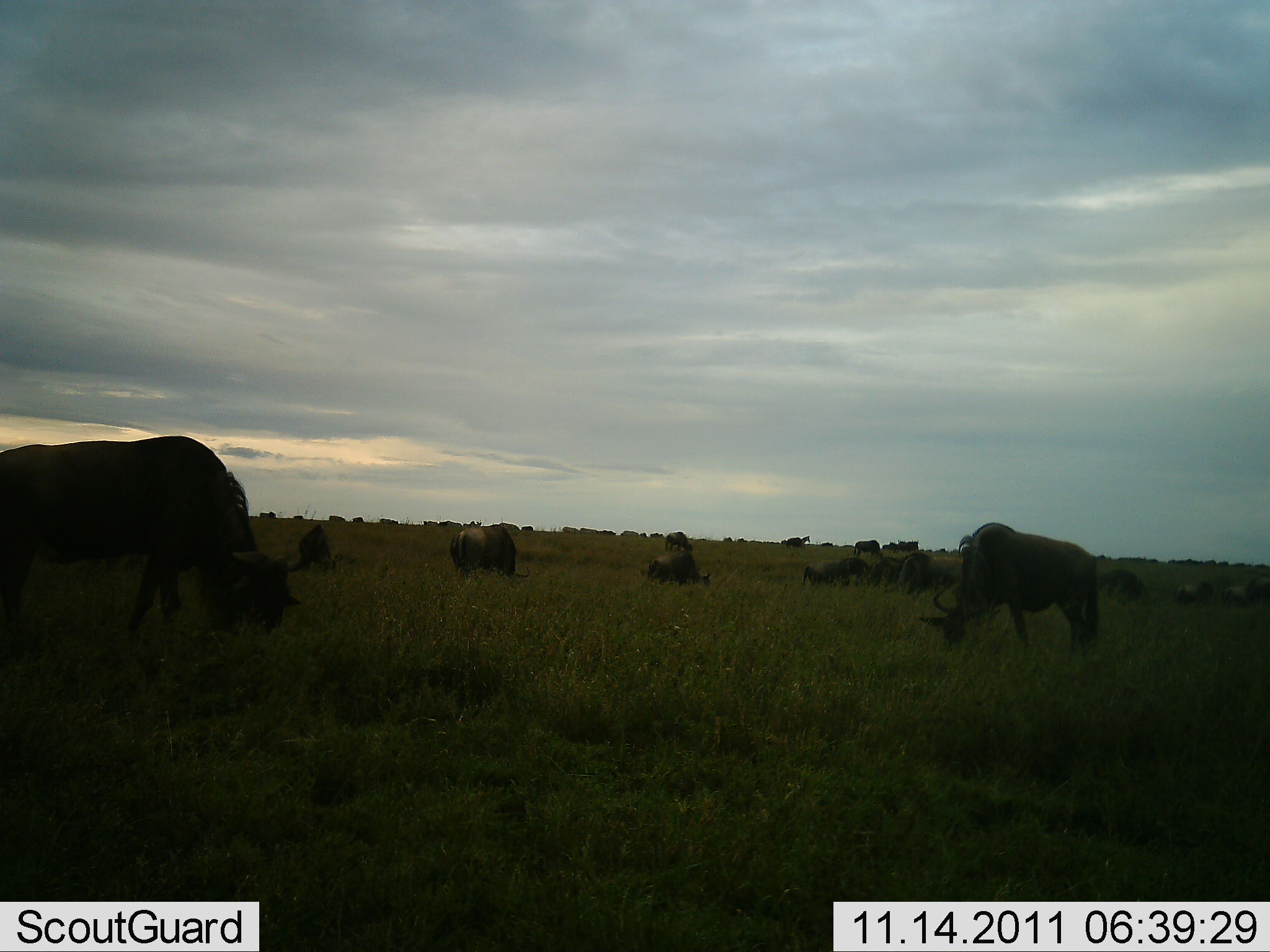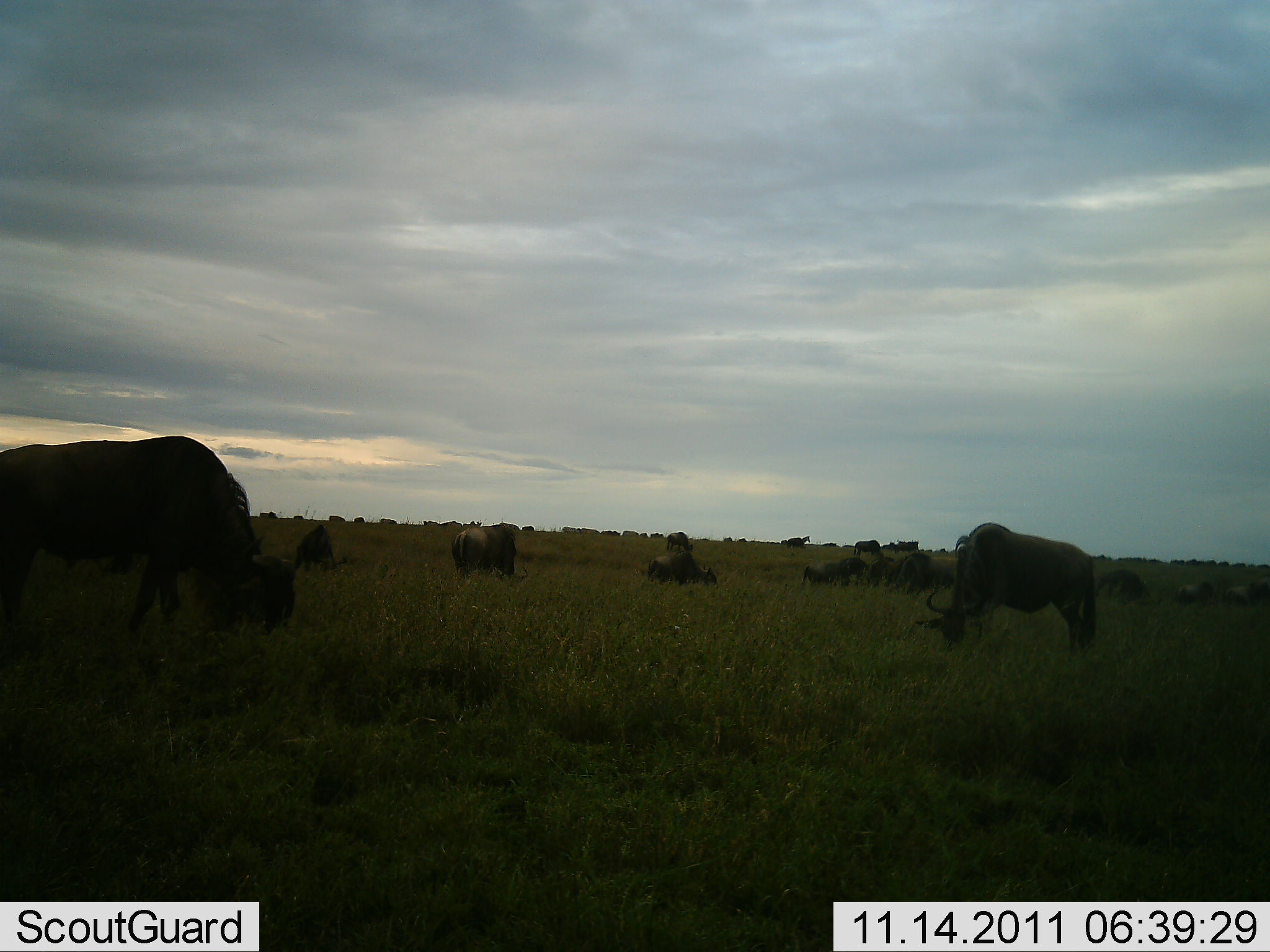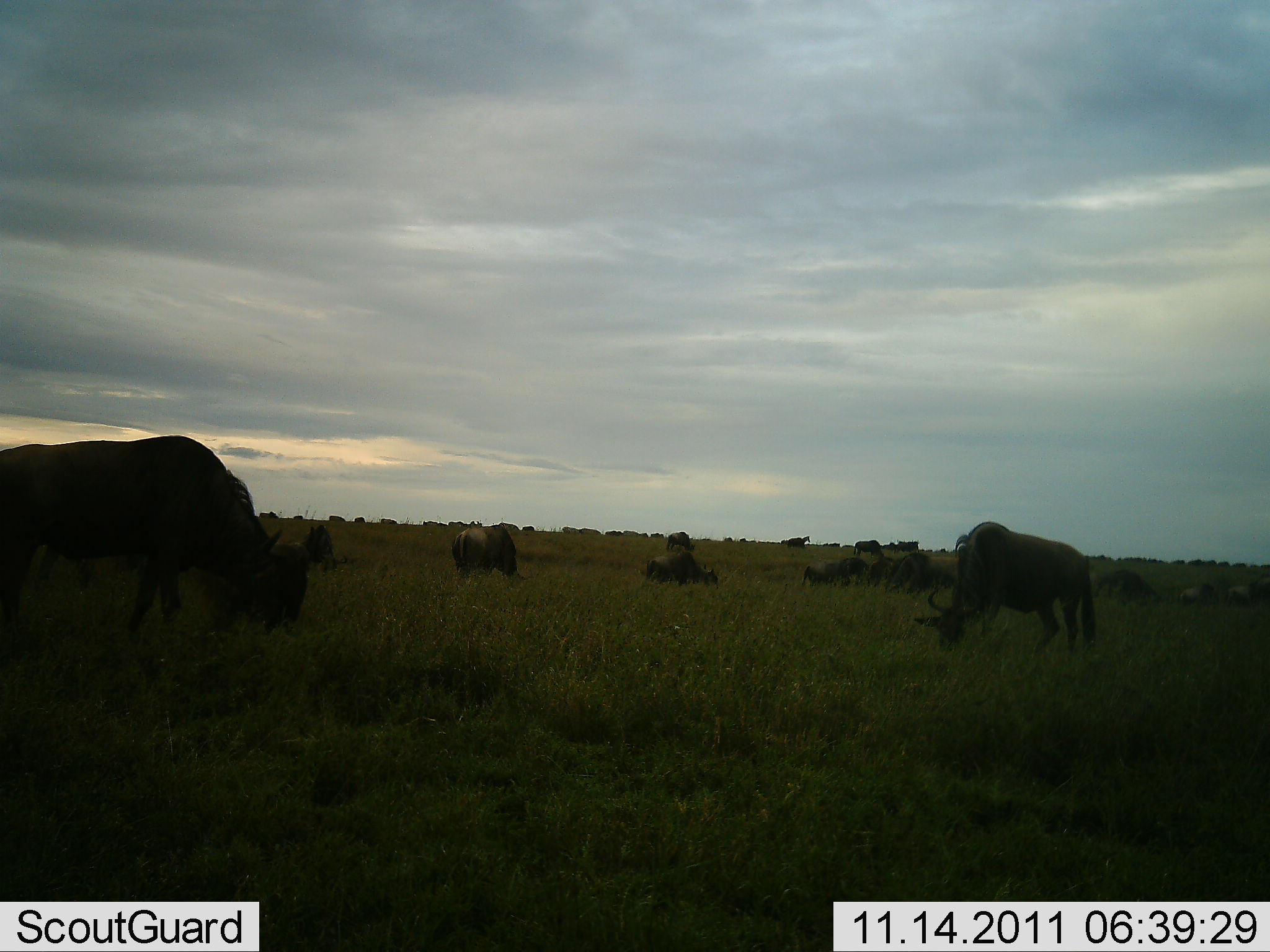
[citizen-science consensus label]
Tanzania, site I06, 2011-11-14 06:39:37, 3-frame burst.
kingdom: Animalia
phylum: Chordata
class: Mammalia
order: Artiodactyla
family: Bovidae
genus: Connochaetes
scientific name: Connochaetes taurinus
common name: blue wildebeest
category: wildebeest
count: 11-50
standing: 33%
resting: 8%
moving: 8%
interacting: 0%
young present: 0%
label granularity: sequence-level